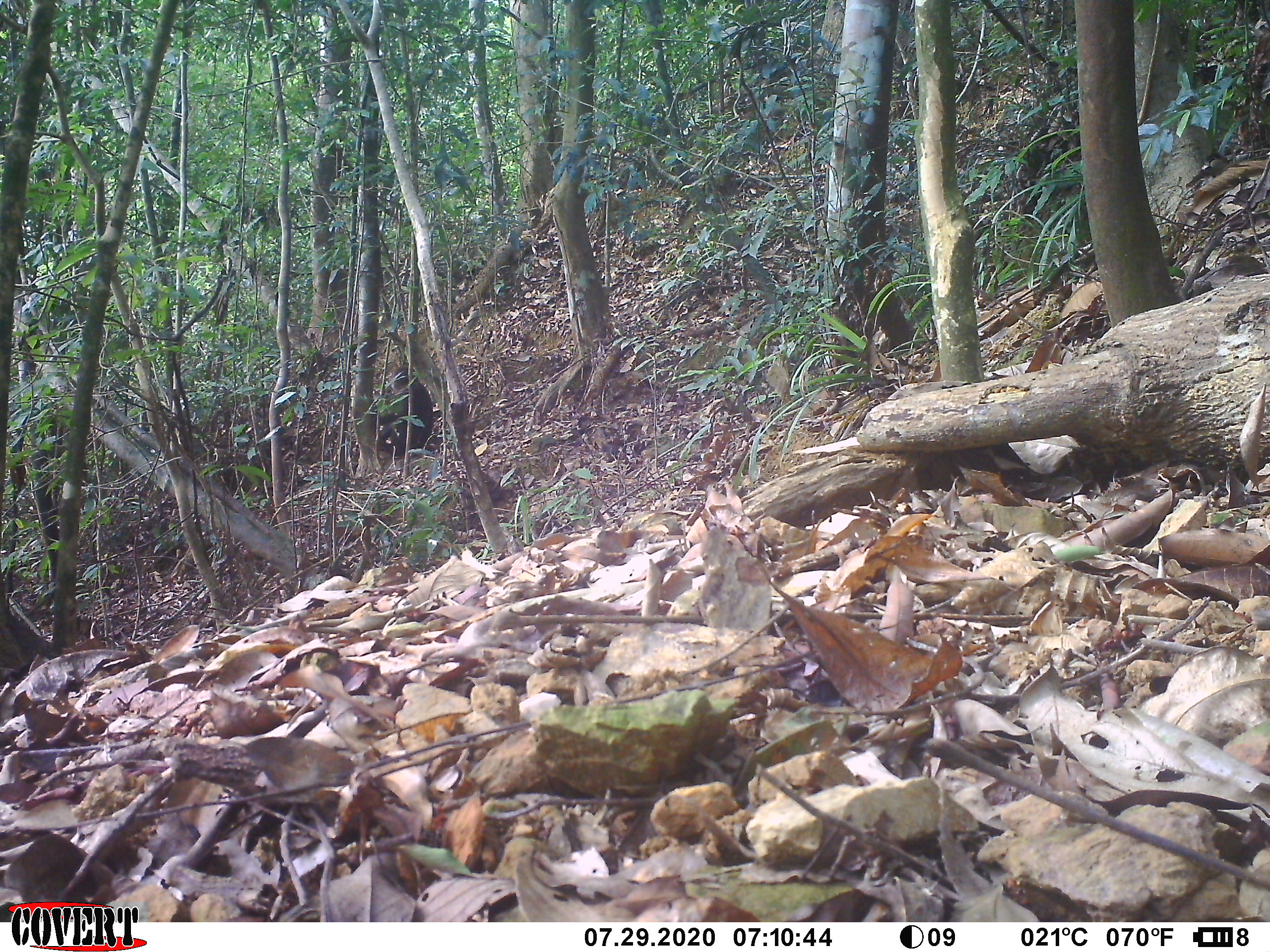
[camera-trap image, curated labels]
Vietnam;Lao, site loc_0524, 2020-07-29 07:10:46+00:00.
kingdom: Animalia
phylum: Chordata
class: Mammalia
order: Primates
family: Cercopithecidae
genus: Macaca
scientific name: Macaca arctoides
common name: stump-tailed macaque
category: stump tailed macaque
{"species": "stump tailed macaque (stump-tailed macaque) (Macaca arctoides)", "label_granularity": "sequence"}